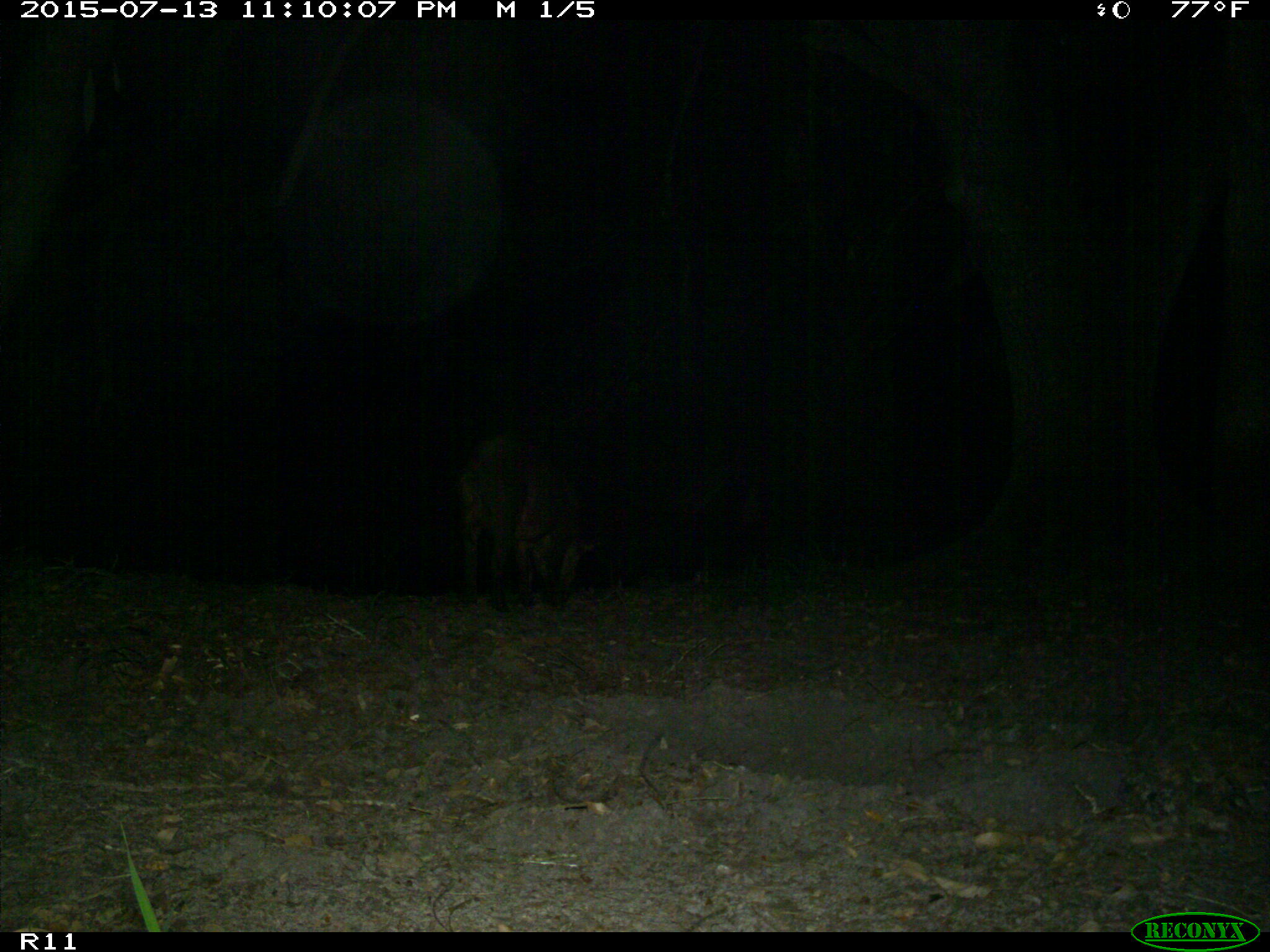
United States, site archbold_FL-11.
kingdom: Animalia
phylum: Chordata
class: Mammalia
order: Artiodactyla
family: Suidae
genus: Sus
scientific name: Sus scrofa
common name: wild boar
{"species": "Sus scrofa (wild boar)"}